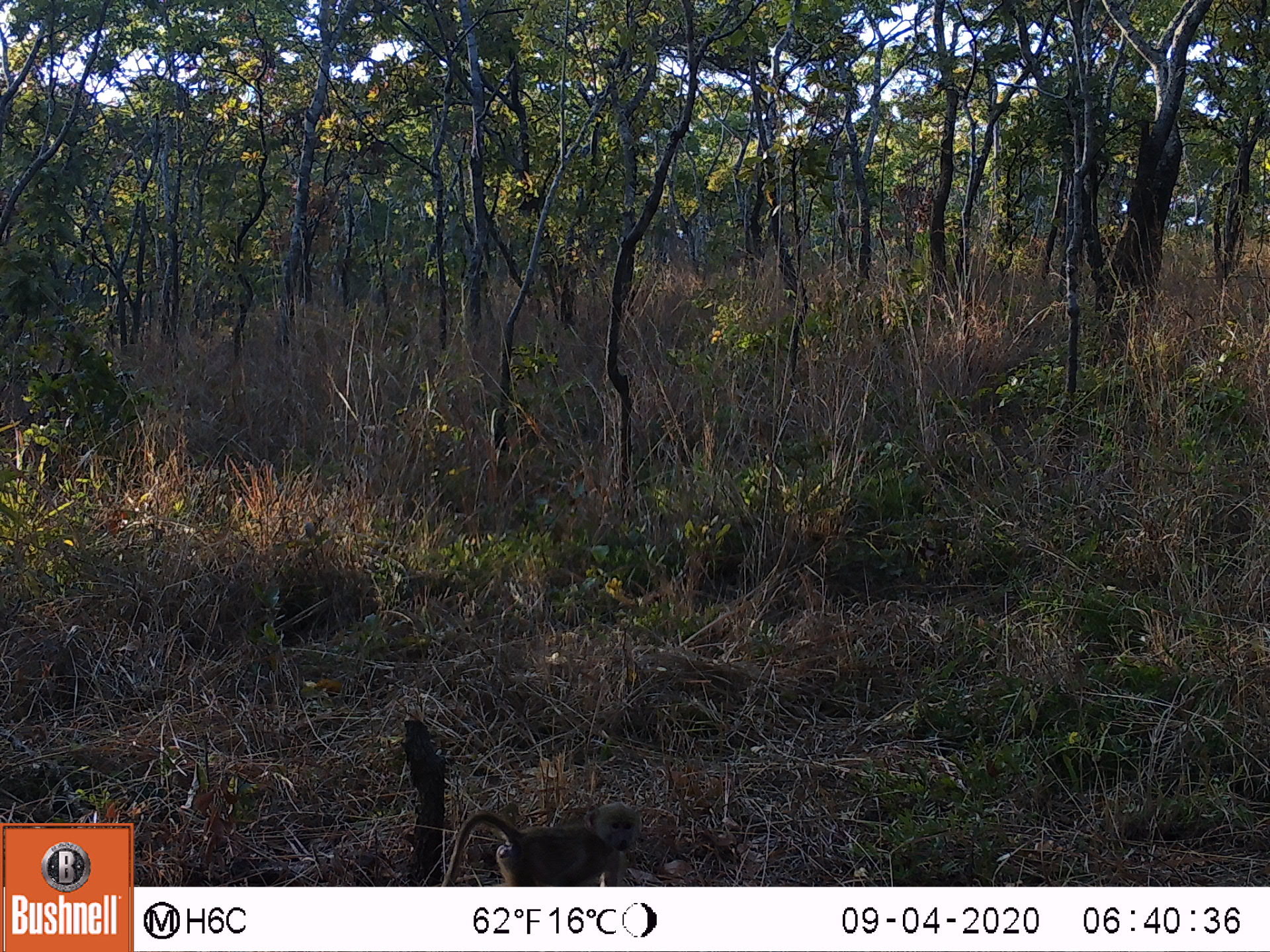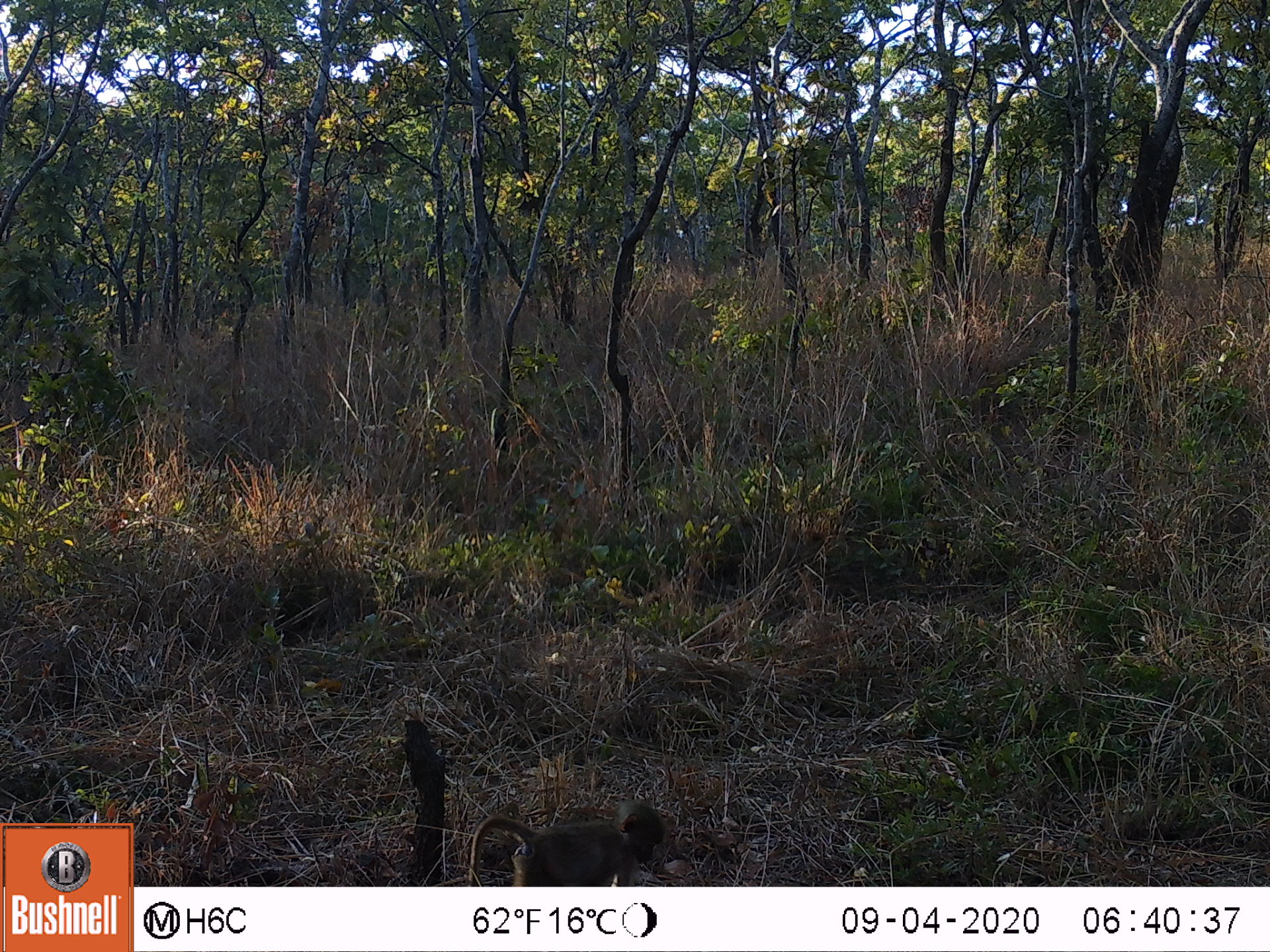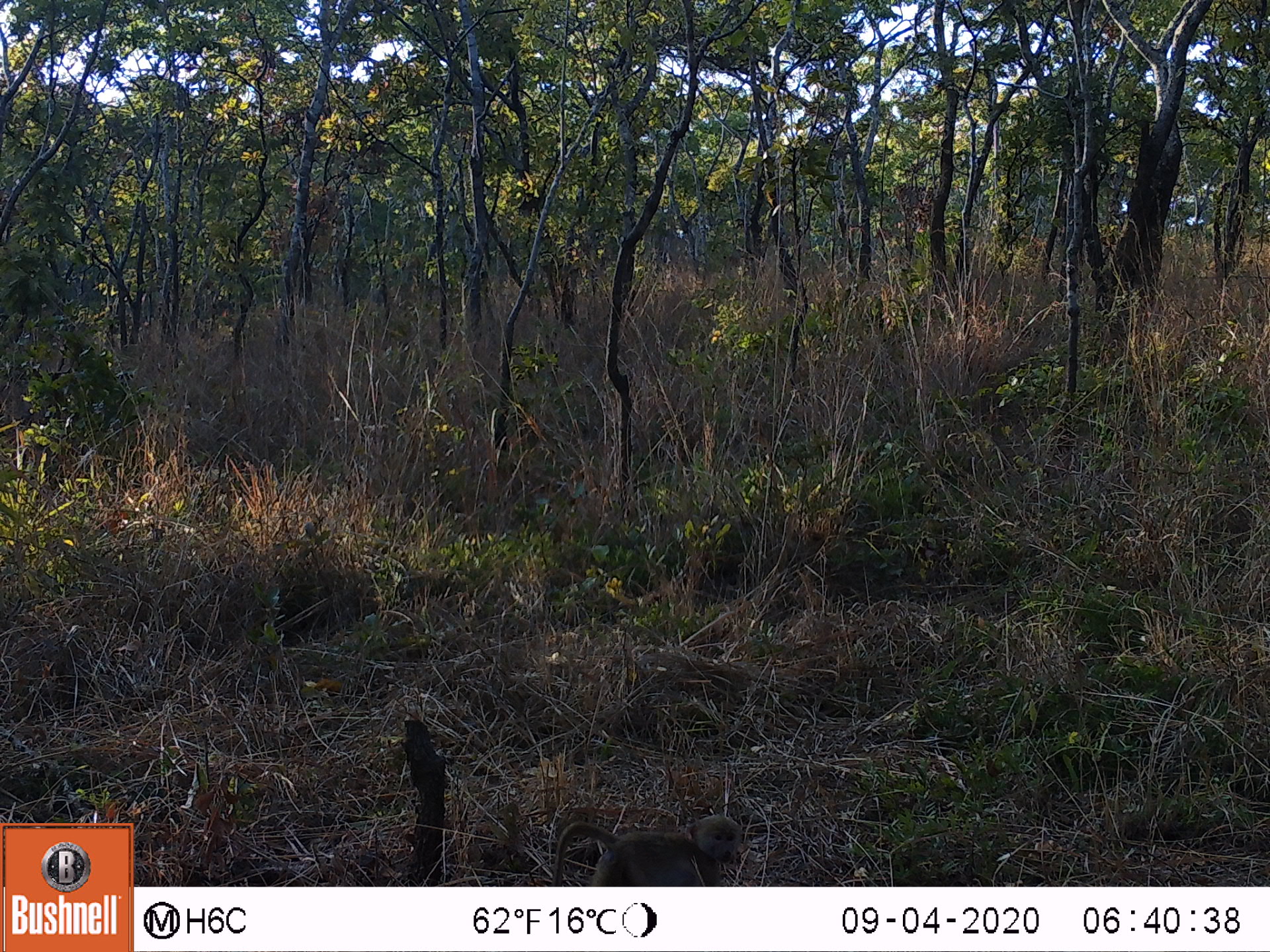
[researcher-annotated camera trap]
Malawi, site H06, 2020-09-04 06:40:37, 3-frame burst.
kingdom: Animalia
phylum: Chordata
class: Mammalia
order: Primates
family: Cercopithecidae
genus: Papio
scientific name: Papio cynocephalus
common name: yellow baboon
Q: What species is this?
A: Yellow baboon (Papio cynocephalus).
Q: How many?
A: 1.